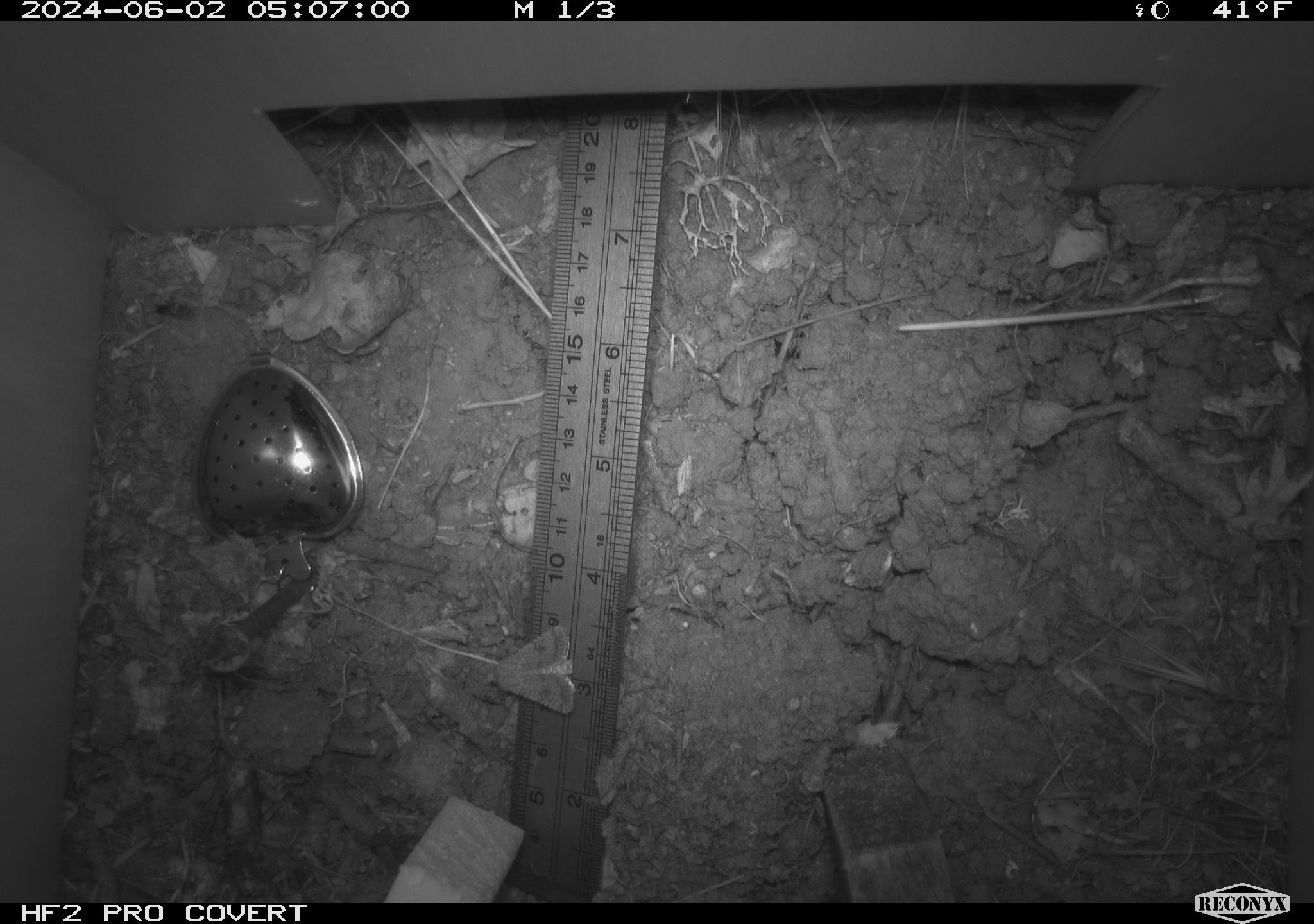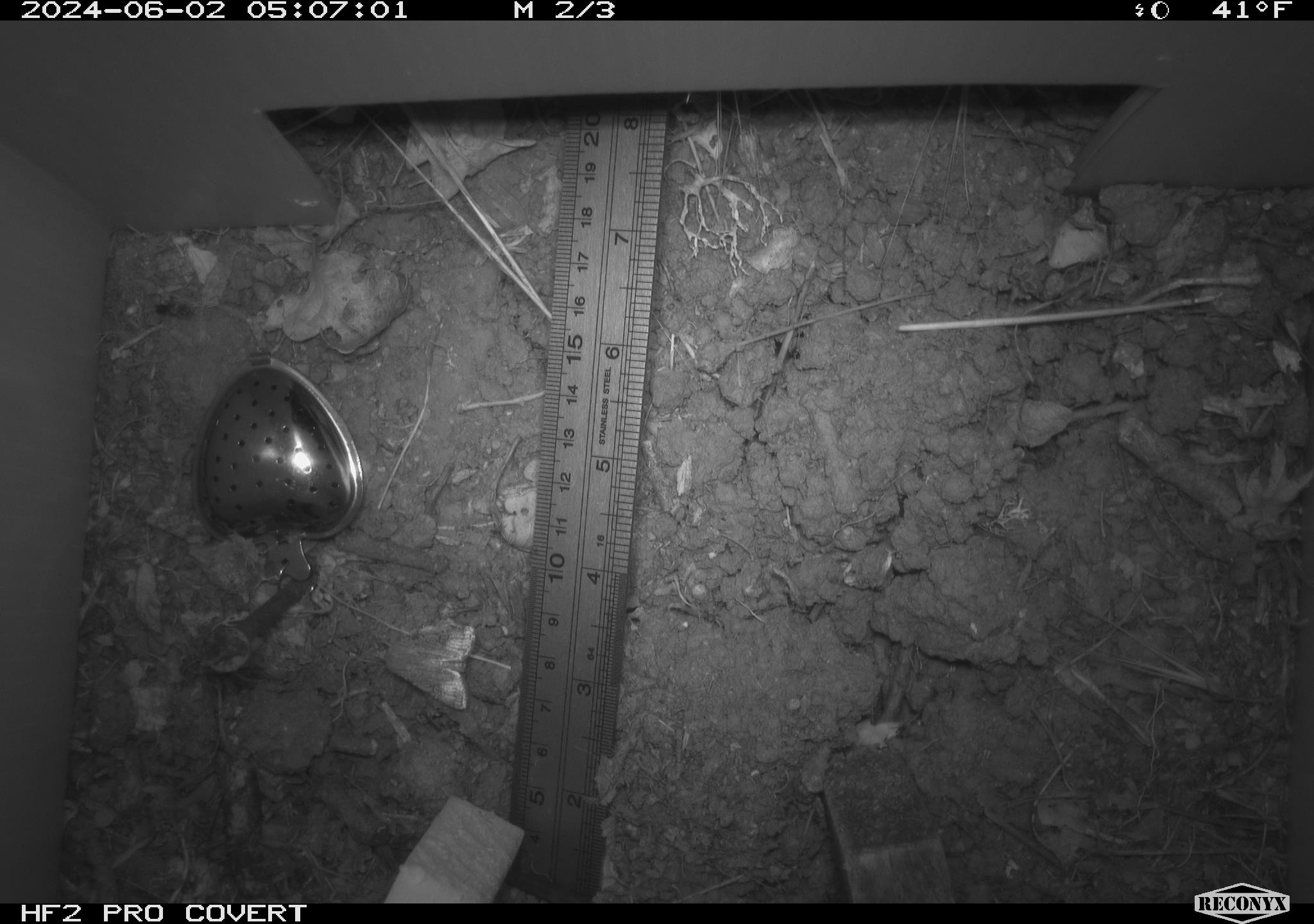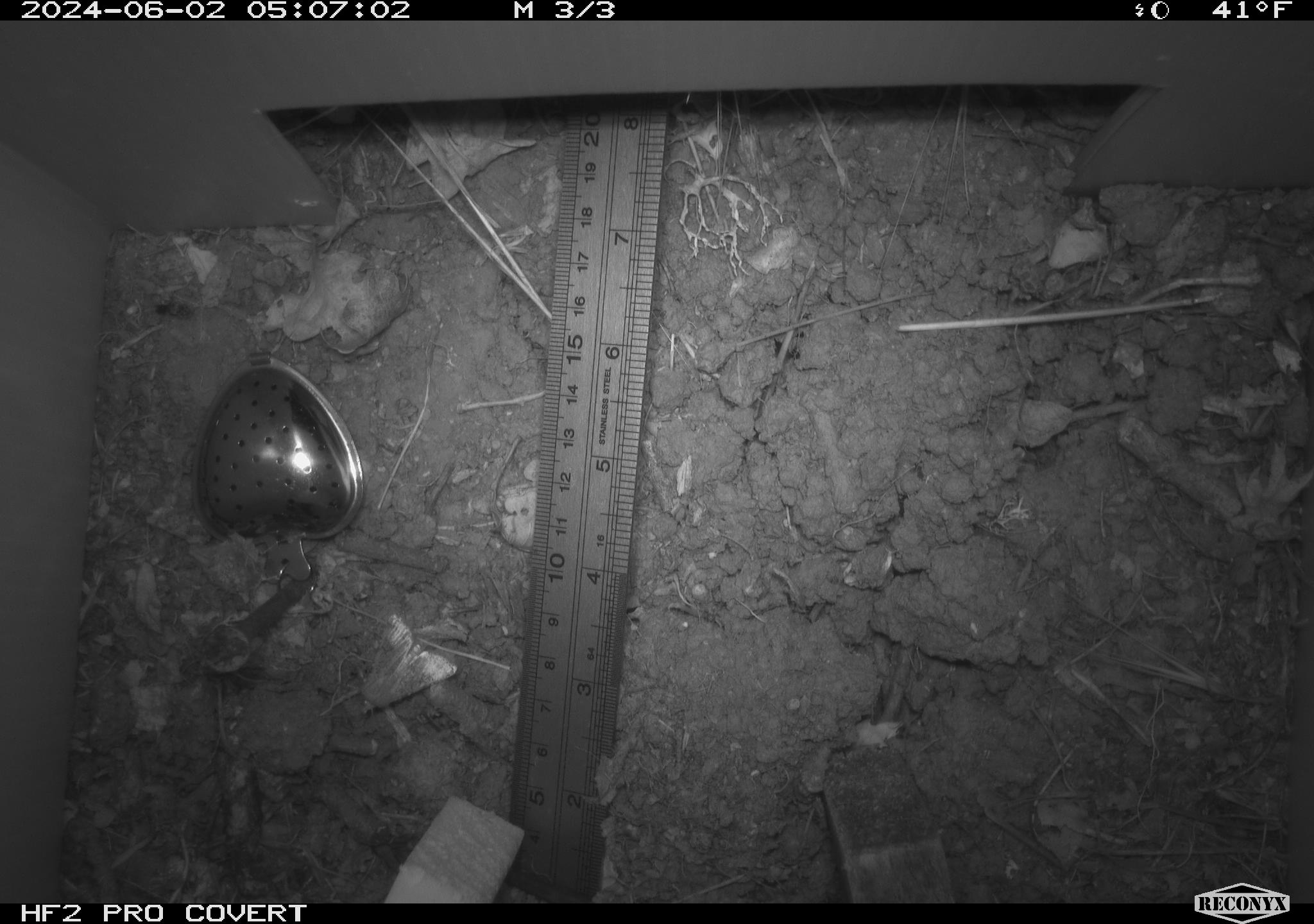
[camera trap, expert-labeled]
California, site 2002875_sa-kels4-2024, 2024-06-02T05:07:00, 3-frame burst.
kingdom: Animalia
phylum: Arthropoda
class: Insecta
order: Lepidoptera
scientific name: Lepidoptera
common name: butterflies and moths